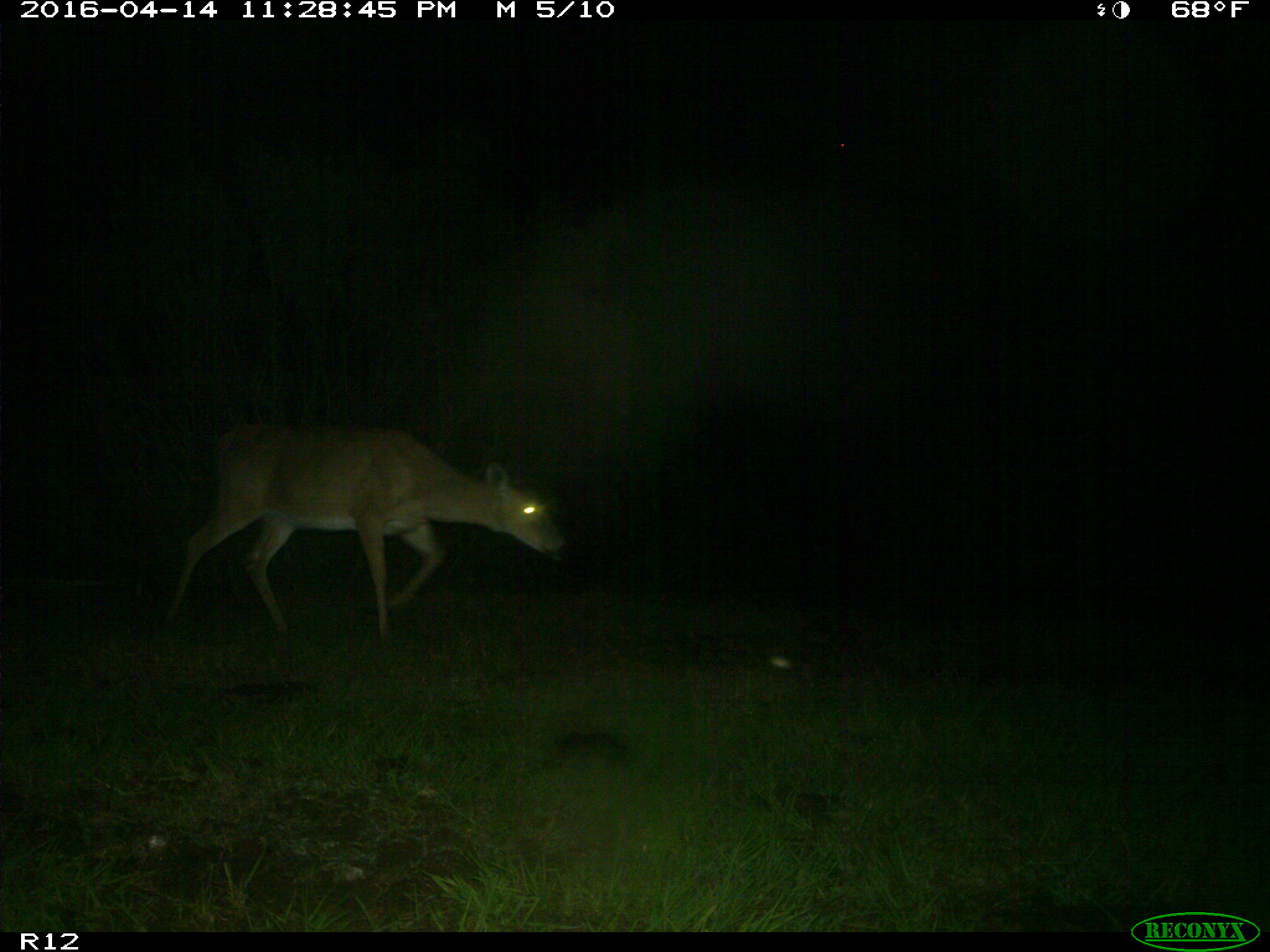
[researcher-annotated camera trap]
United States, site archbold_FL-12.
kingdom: Animalia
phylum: Chordata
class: Mammalia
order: Artiodactyla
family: Cervidae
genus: Odocoileus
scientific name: Odocoileus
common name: deer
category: unidentified deer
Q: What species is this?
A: Unidentified deer (deer) (Odocoileus).